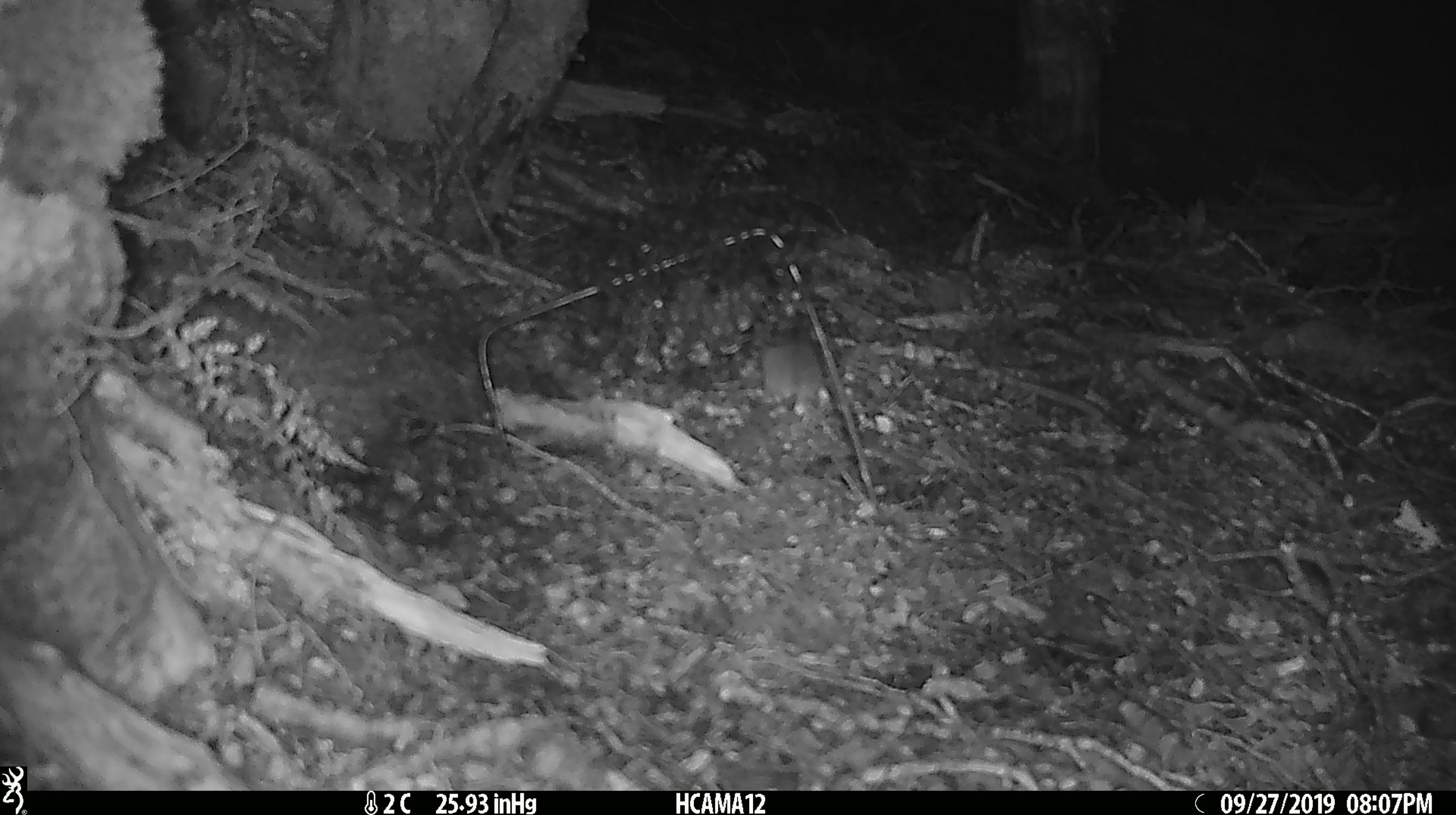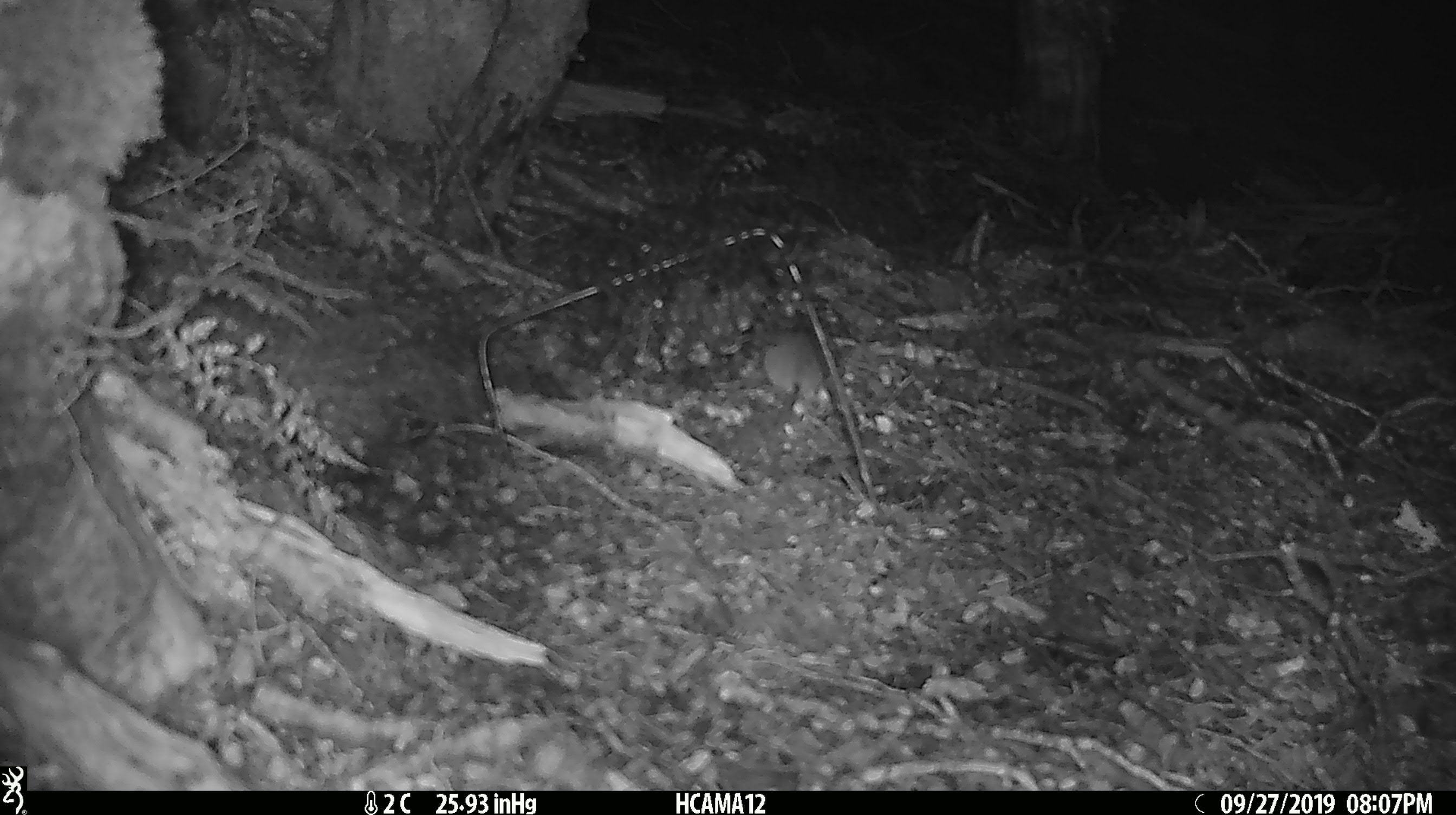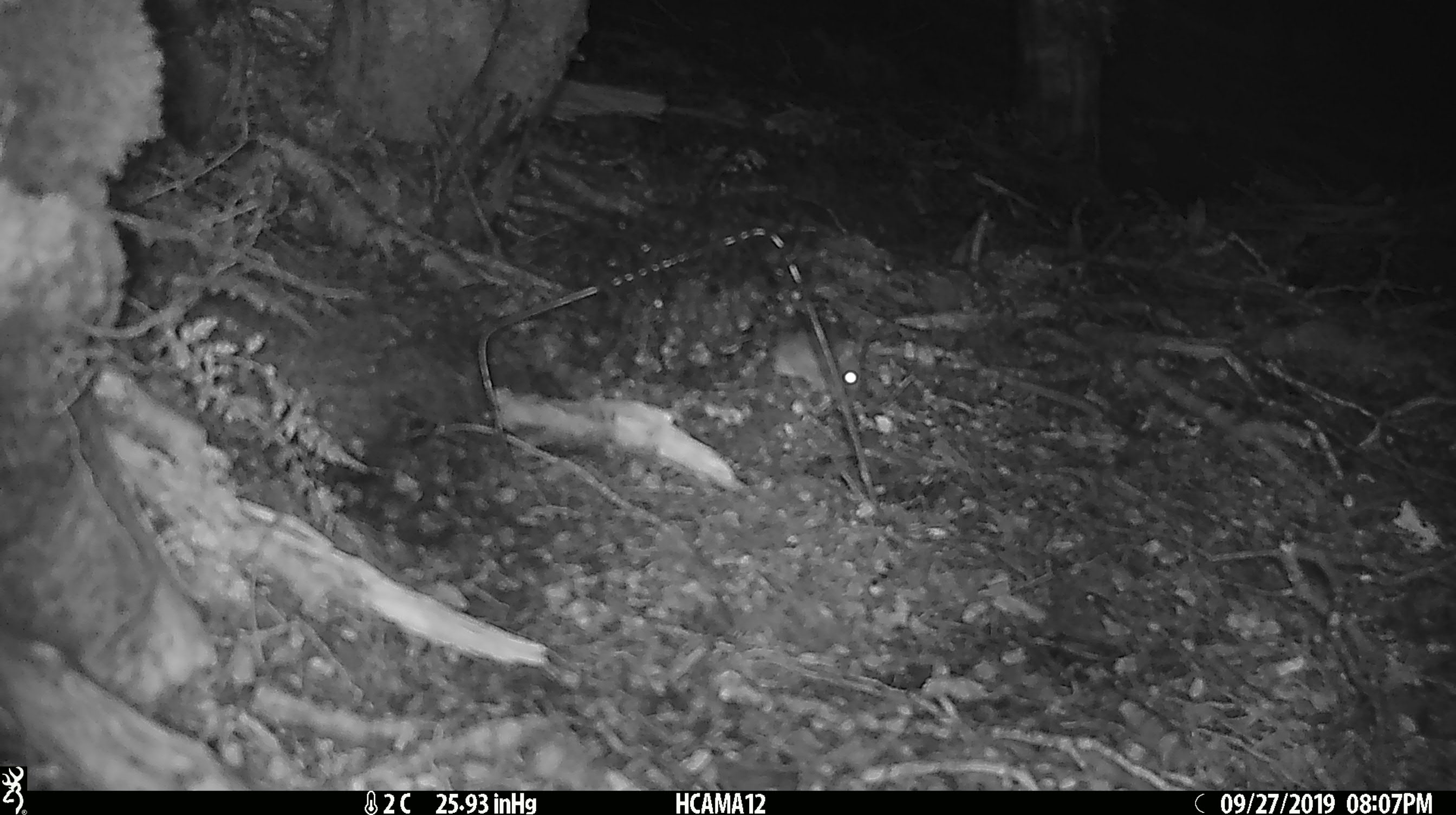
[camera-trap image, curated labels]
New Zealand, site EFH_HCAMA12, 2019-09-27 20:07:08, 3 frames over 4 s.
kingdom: Animalia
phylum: Chordata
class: Mammalia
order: Rodentia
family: Muridae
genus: Mus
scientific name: Mus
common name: mouse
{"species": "mouse (Mus)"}